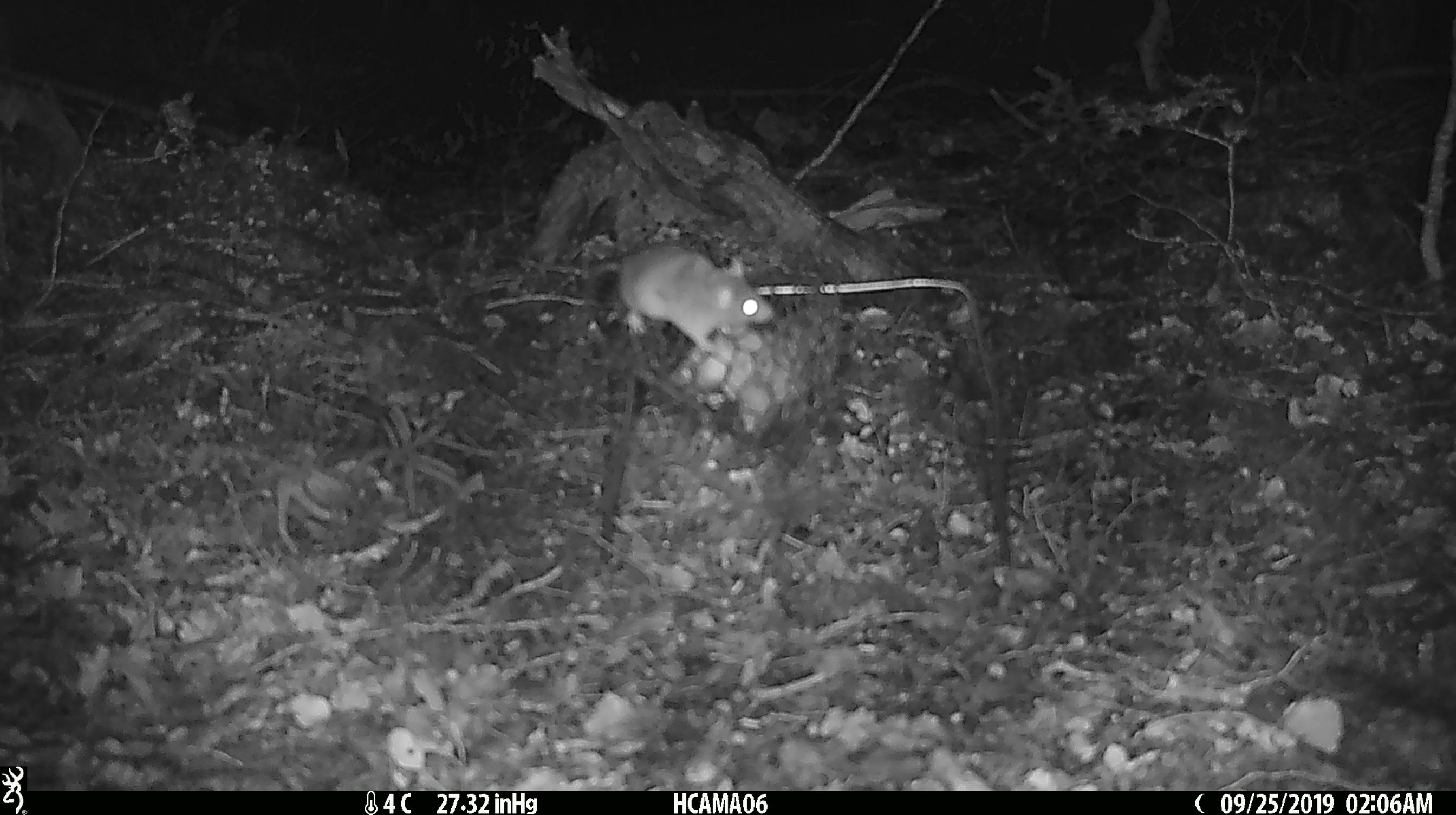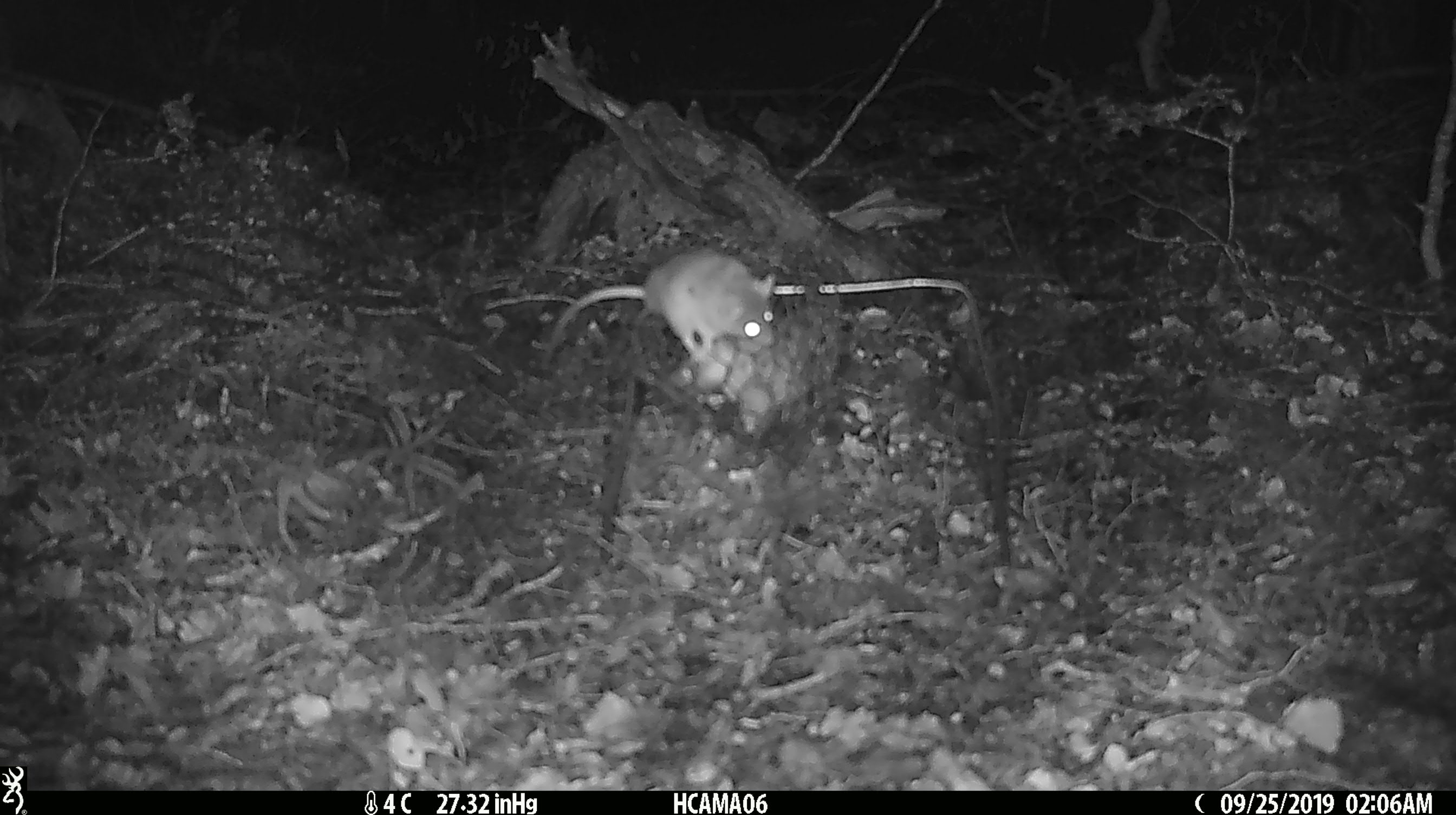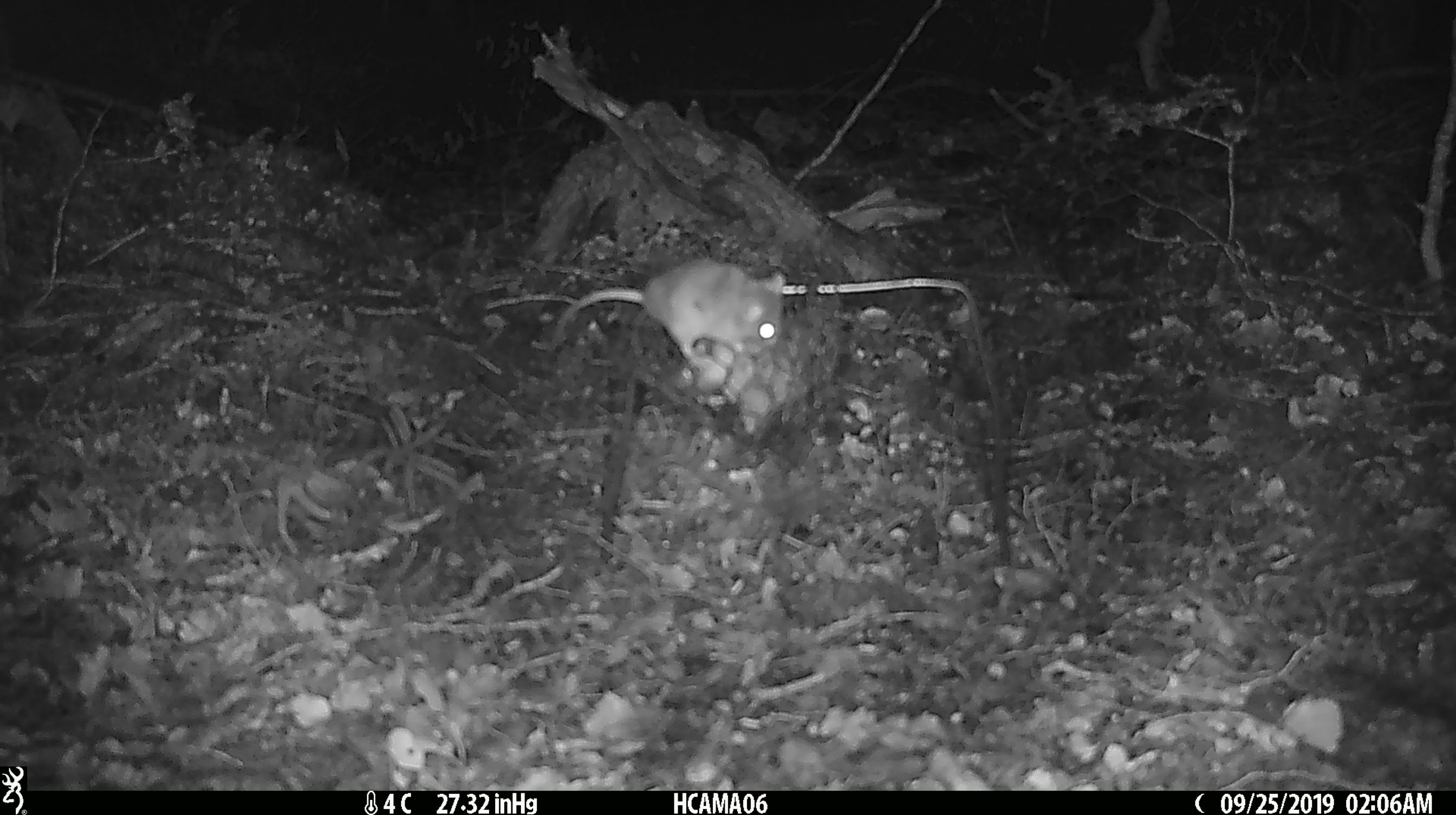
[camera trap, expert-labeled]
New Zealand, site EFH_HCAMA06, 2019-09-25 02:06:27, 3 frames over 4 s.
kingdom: Animalia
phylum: Chordata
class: Mammalia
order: Rodentia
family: Muridae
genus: Mus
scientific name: Mus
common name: mouse